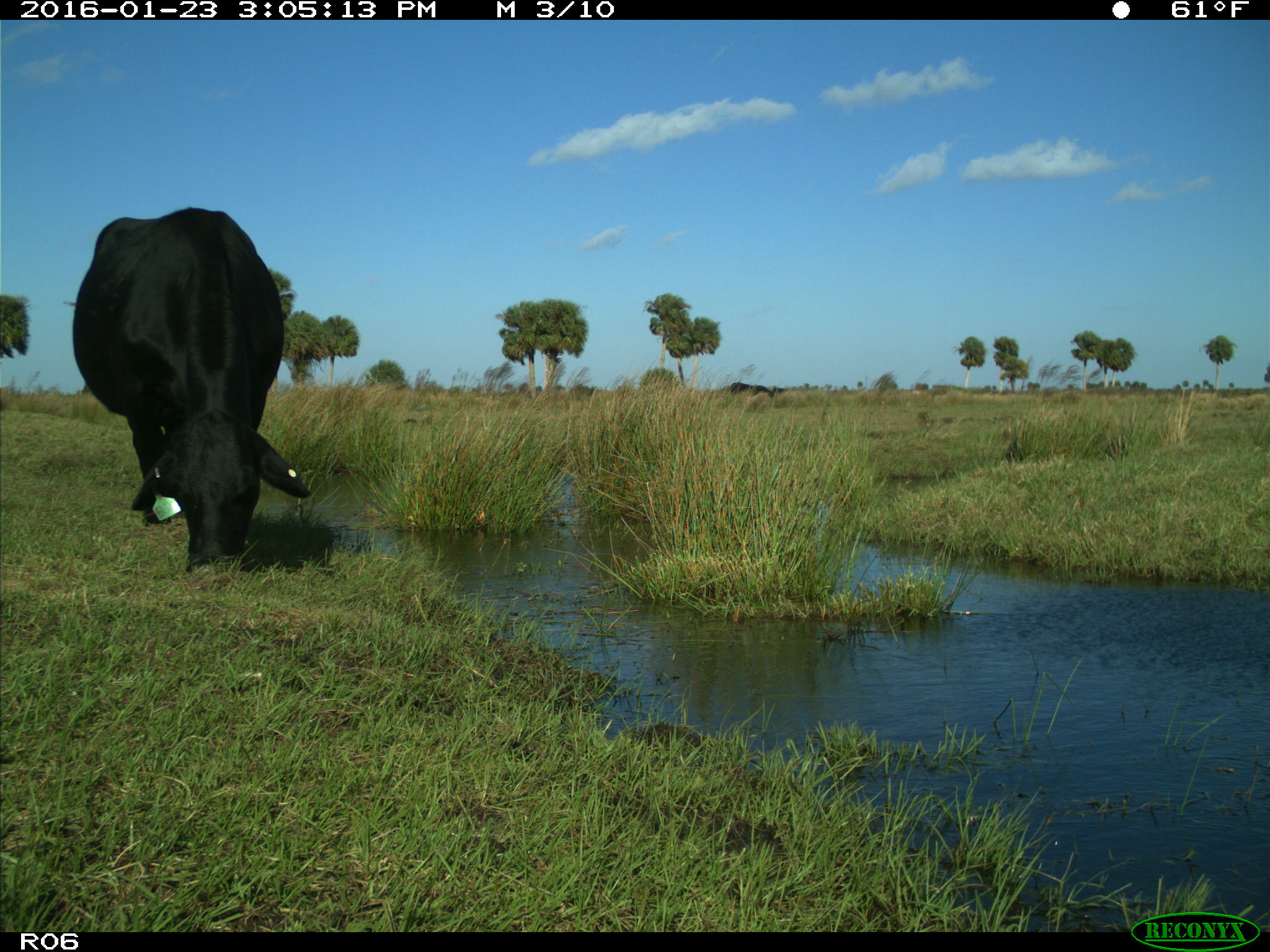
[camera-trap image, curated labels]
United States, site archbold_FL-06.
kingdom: Animalia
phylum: Chordata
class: Mammalia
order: Artiodactyla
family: Bovidae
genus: Bos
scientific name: Bos taurus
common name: domestic cow